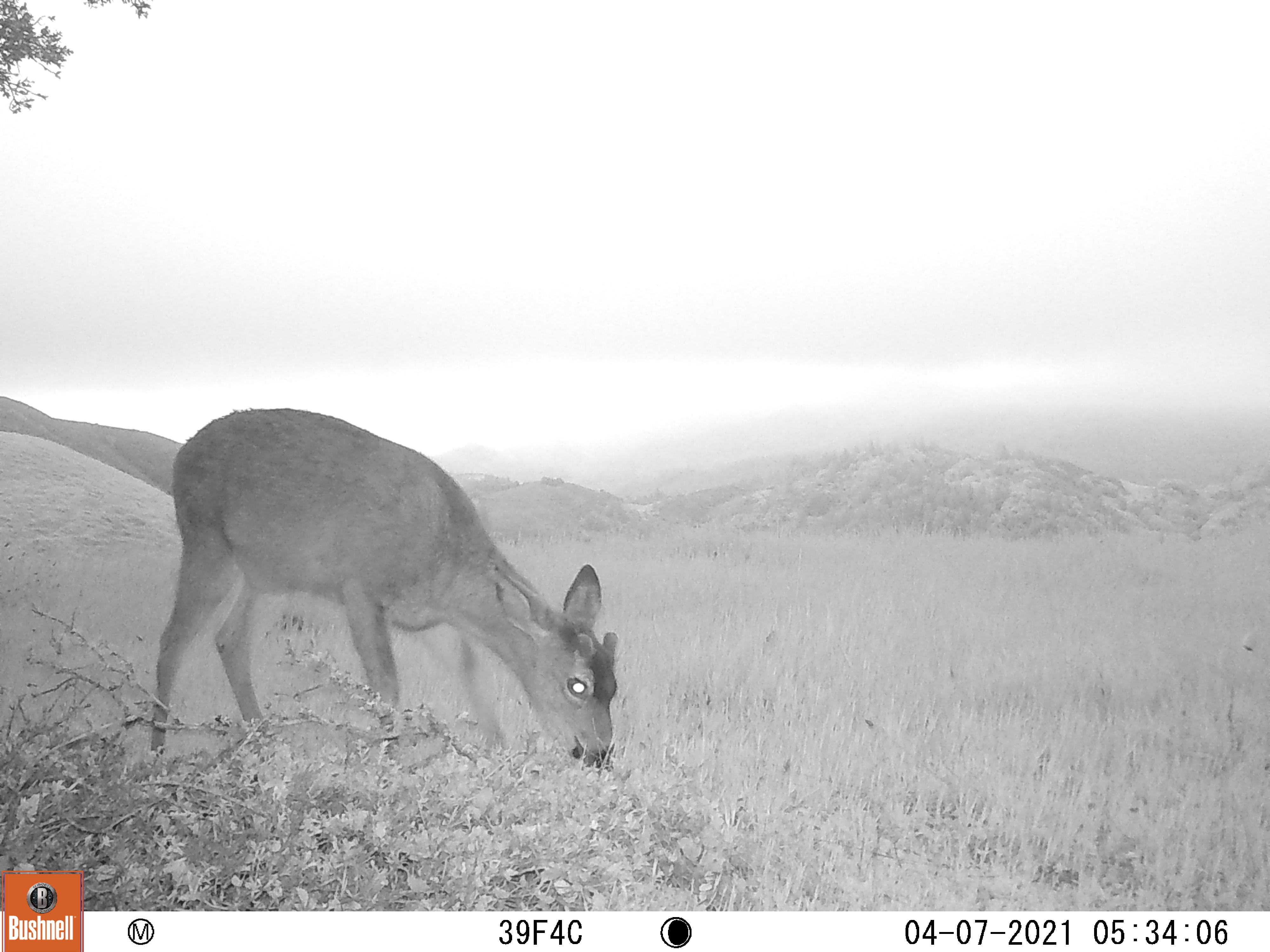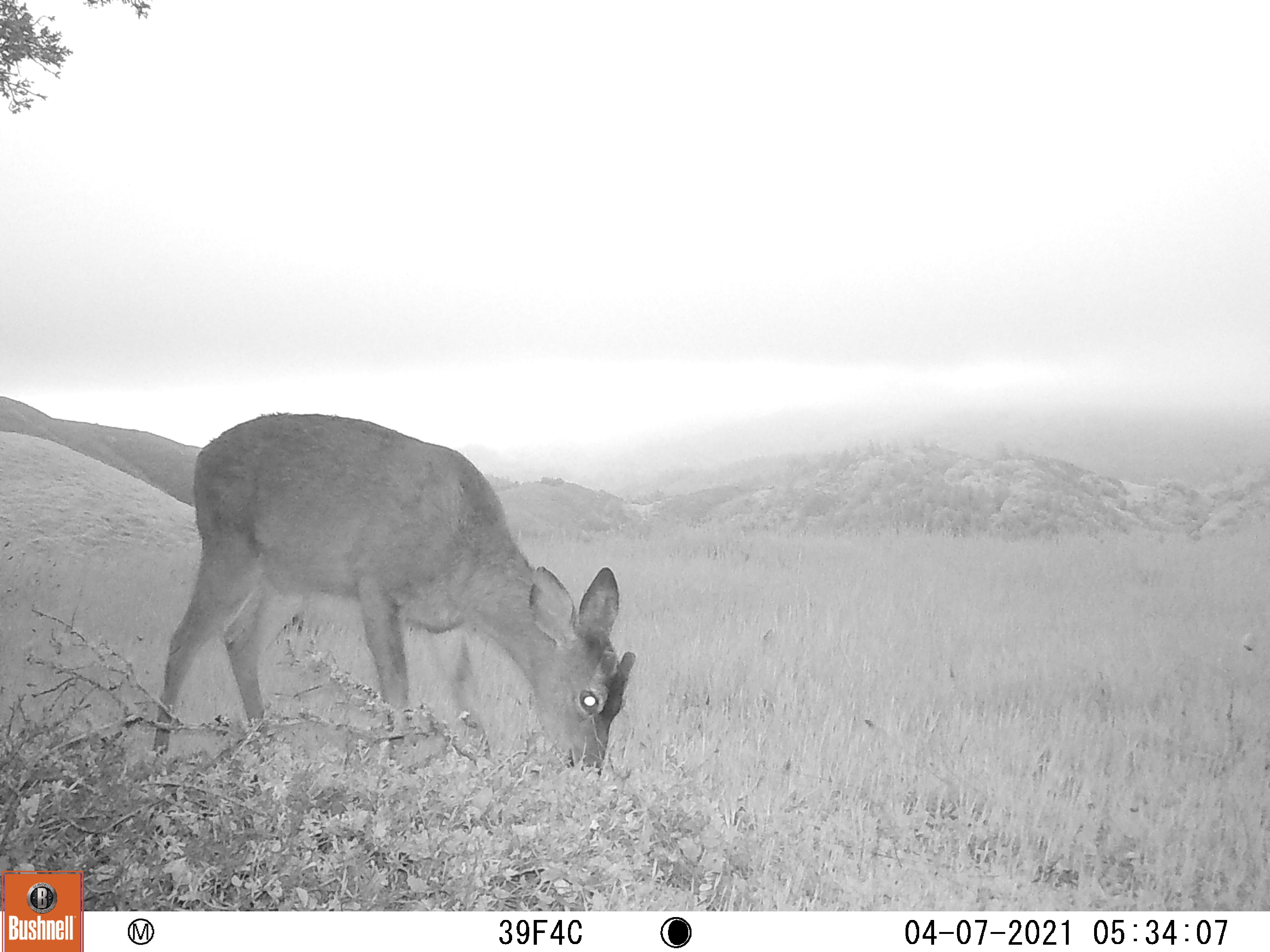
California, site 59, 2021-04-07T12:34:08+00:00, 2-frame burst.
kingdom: Animalia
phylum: Chordata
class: Mammalia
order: Artiodactyla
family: Cervidae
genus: Odocoileus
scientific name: Odocoileus hemionus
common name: mule deer